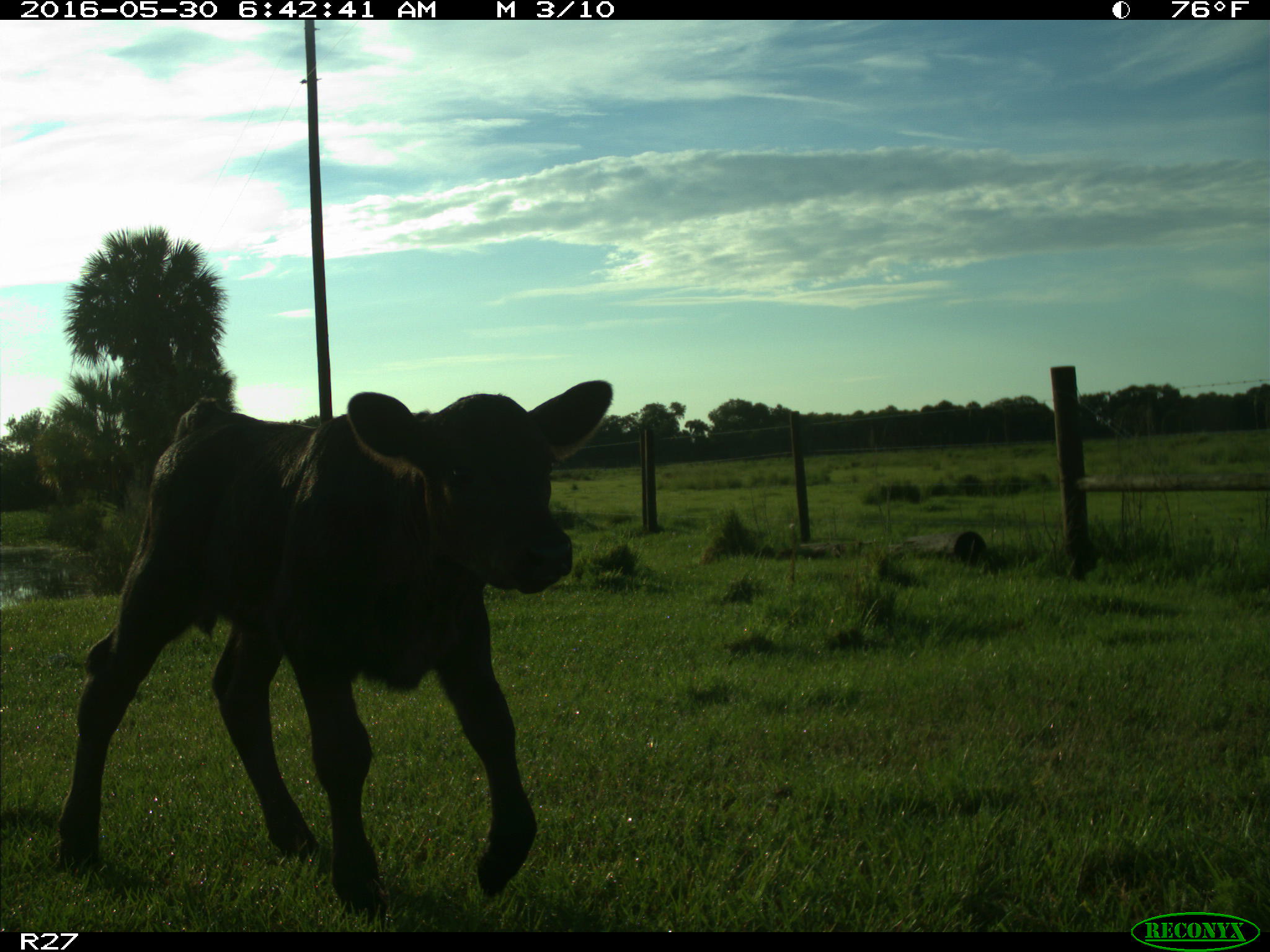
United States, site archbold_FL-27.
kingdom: Animalia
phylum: Chordata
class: Mammalia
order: Artiodactyla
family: Bovidae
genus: Bos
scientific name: Bos taurus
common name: domestic cow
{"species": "Bos taurus (domestic cow)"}